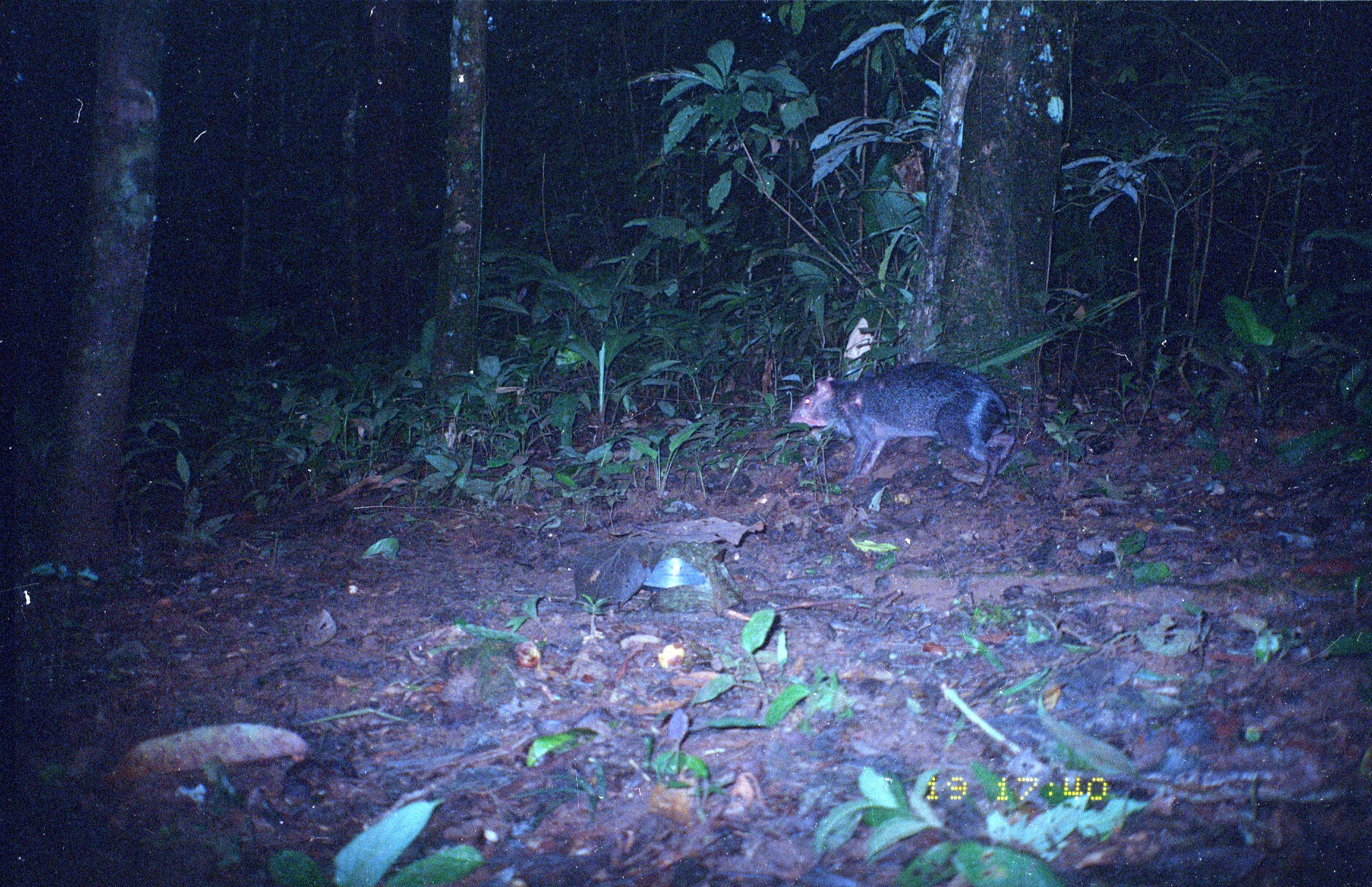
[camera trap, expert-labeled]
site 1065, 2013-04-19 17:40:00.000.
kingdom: Animalia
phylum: Chordata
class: Mammalia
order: Rodentia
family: Dasyproctidae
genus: Dasyprocta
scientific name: Dasyprocta fuliginosa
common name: black agouti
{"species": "Dasyprocta fuliginosa (black agouti)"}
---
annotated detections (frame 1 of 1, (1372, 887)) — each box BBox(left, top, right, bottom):
dasyprocta fuliginosa: BBox(787, 360, 1014, 500)